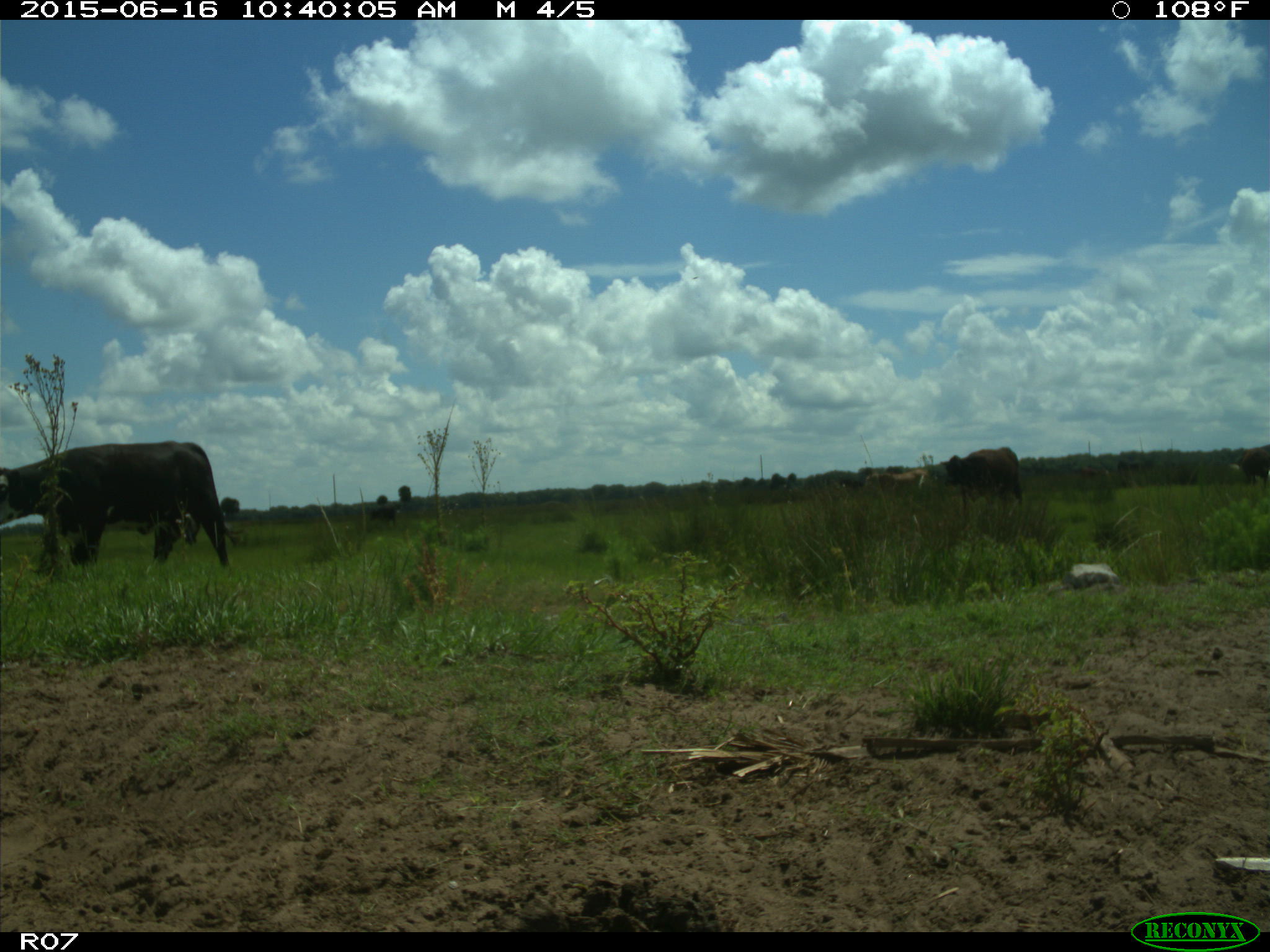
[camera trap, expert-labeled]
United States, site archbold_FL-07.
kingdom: Animalia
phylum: Chordata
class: Mammalia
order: Artiodactyla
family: Bovidae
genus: Bos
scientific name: Bos taurus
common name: domestic cow